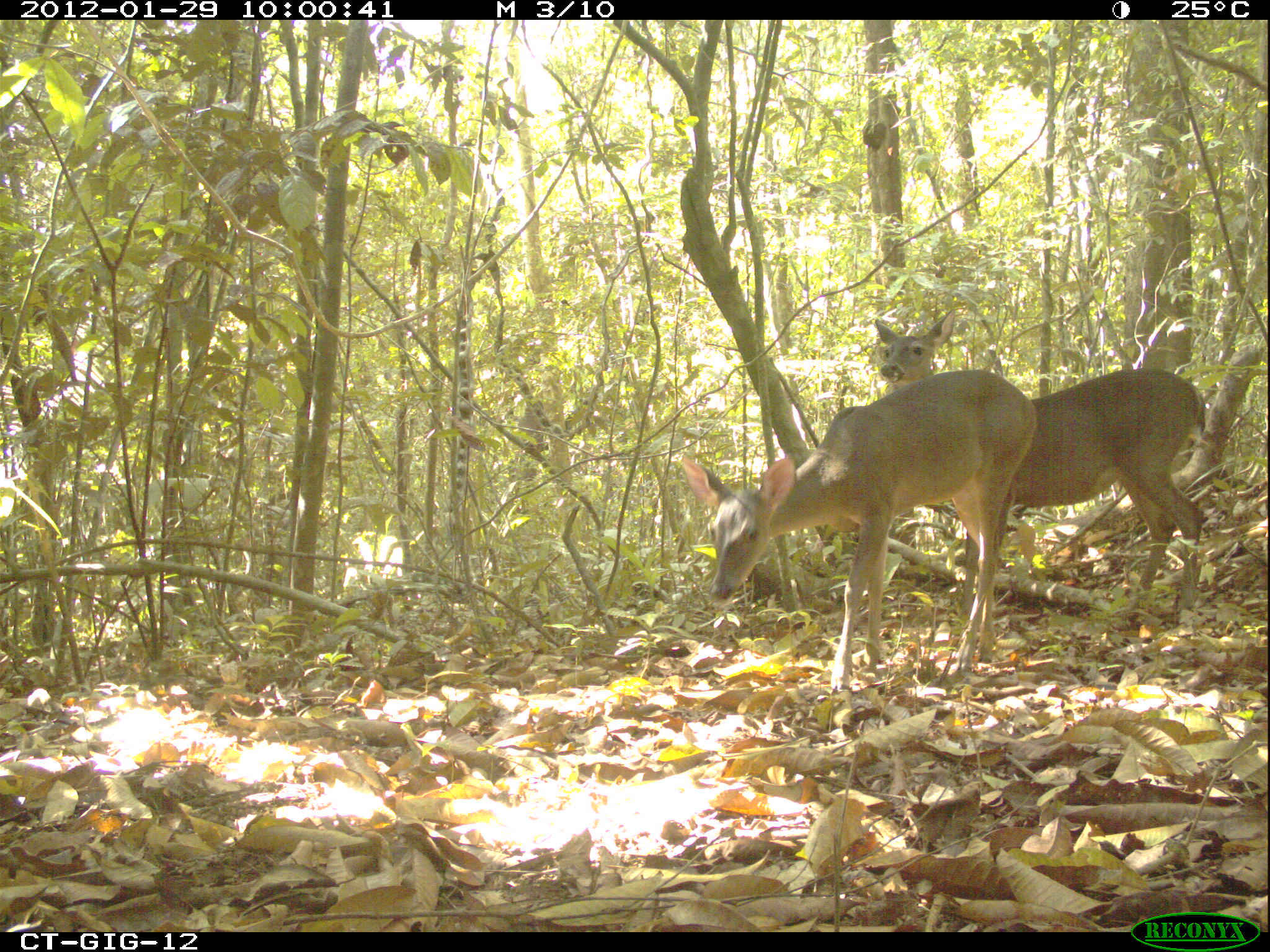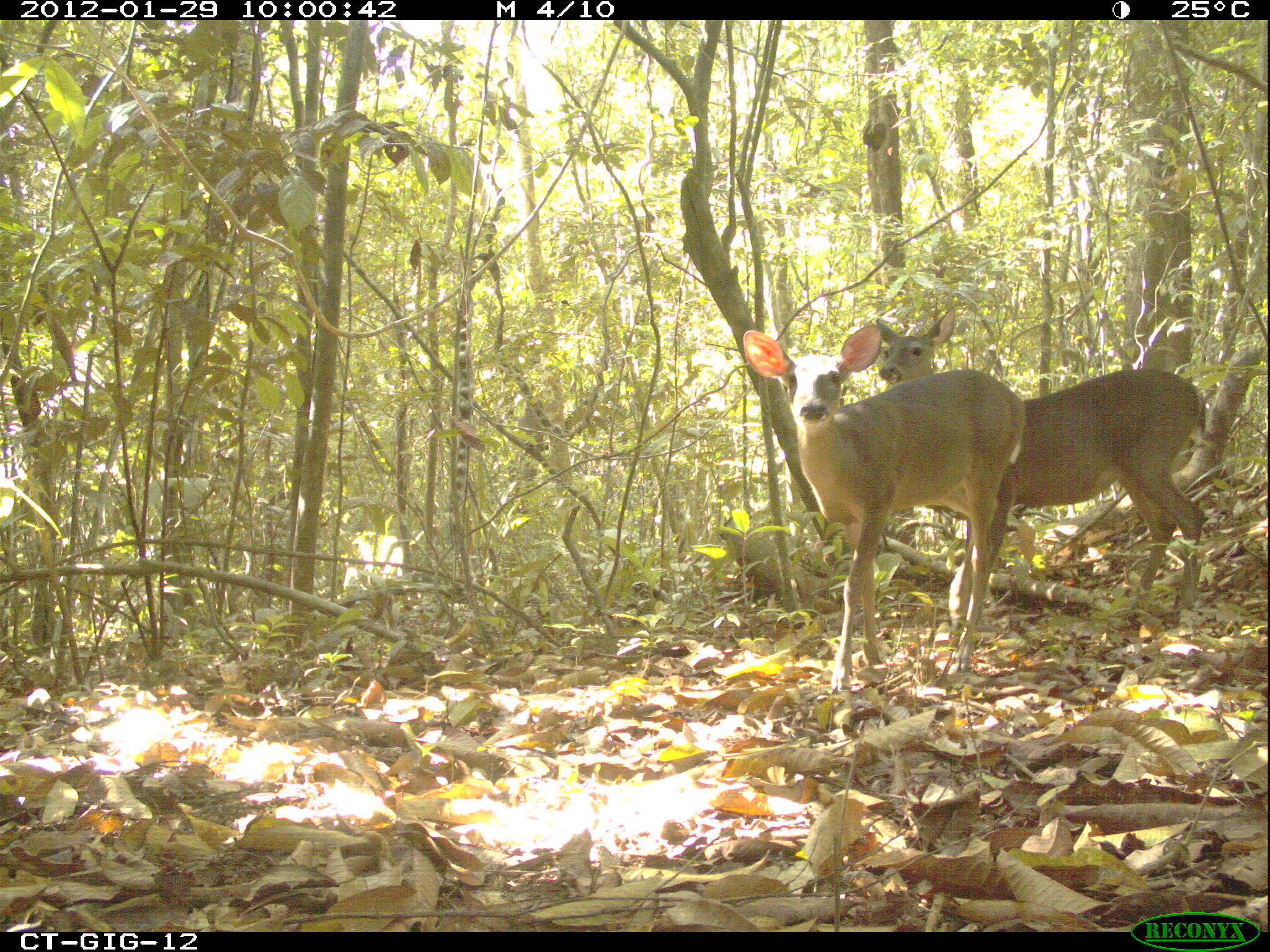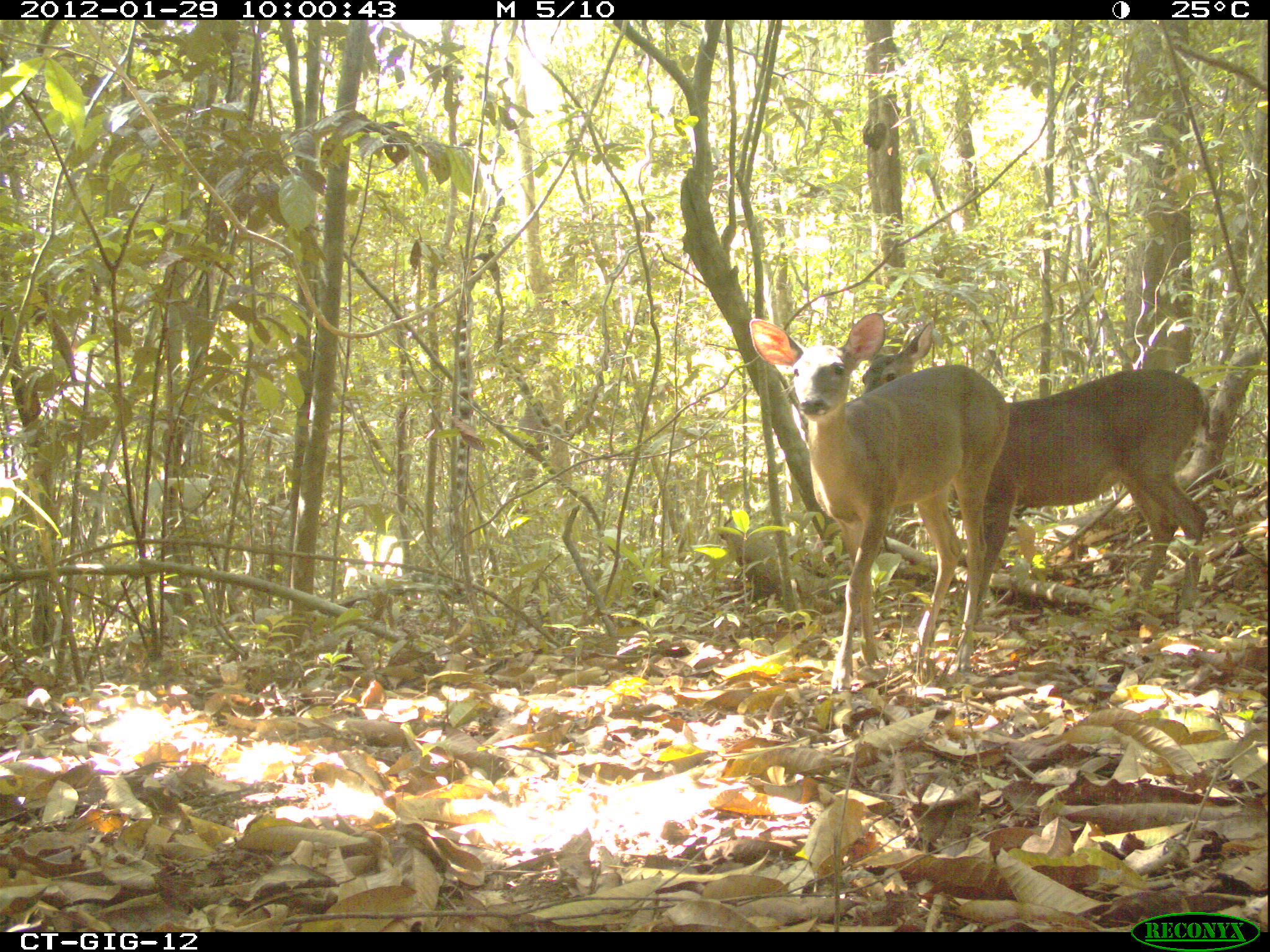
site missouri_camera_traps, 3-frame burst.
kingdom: Animalia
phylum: Chordata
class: Mammalia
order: Artiodactyla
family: Cervidae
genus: Odocoileus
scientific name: Odocoileus virginianus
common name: white-tailed deer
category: white tailed deer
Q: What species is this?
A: White tailed deer (white-tailed deer) (Odocoileus virginianus).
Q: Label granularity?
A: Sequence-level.